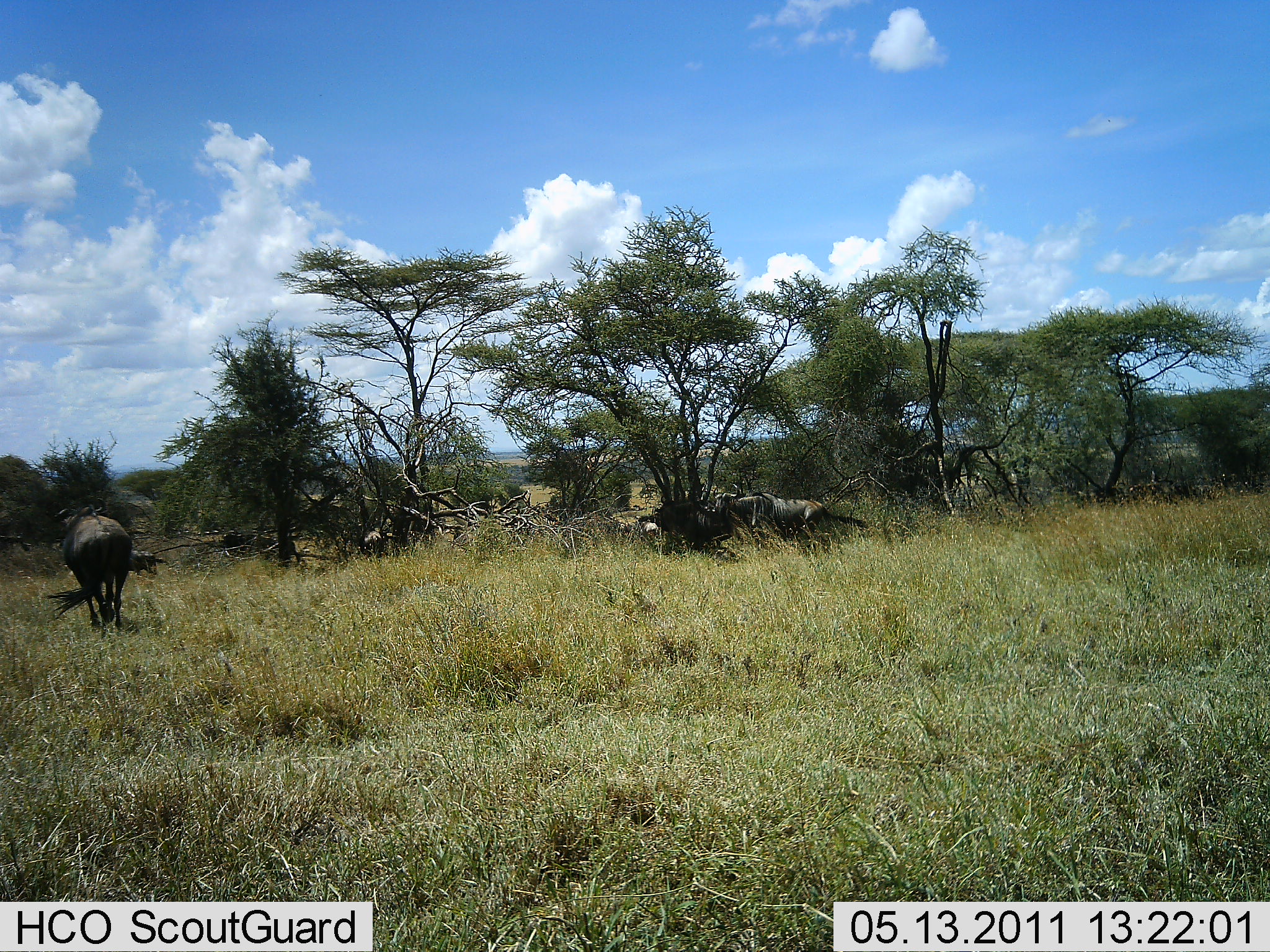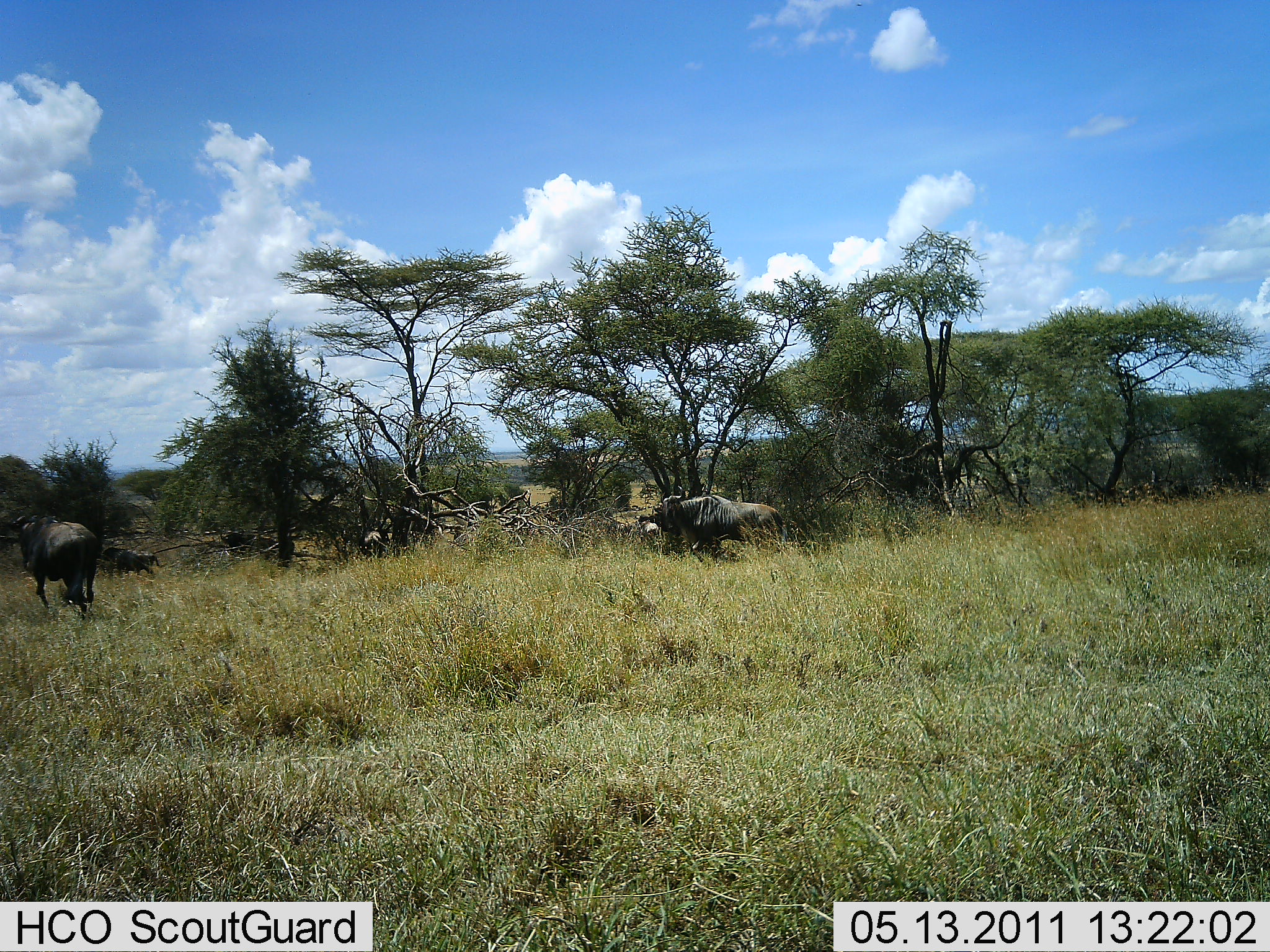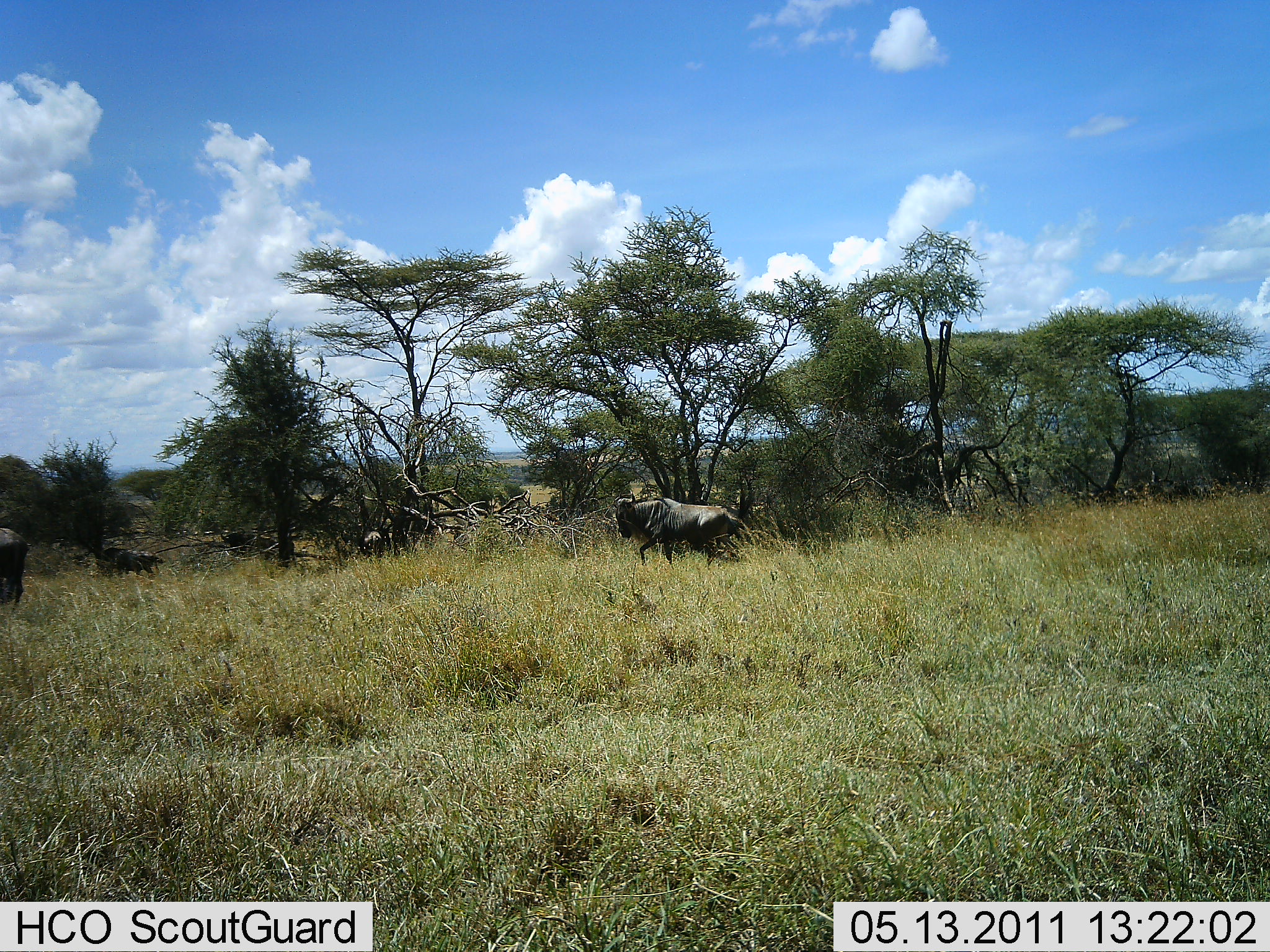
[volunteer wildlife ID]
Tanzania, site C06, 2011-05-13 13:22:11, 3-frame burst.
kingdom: Animalia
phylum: Chordata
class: Mammalia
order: Artiodactyla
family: Bovidae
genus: Connochaetes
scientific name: Connochaetes taurinus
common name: blue wildebeest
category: wildebeest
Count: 2.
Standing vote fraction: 0%.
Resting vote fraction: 0%.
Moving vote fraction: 100%.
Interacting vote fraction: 0%.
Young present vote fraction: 0%.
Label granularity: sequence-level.